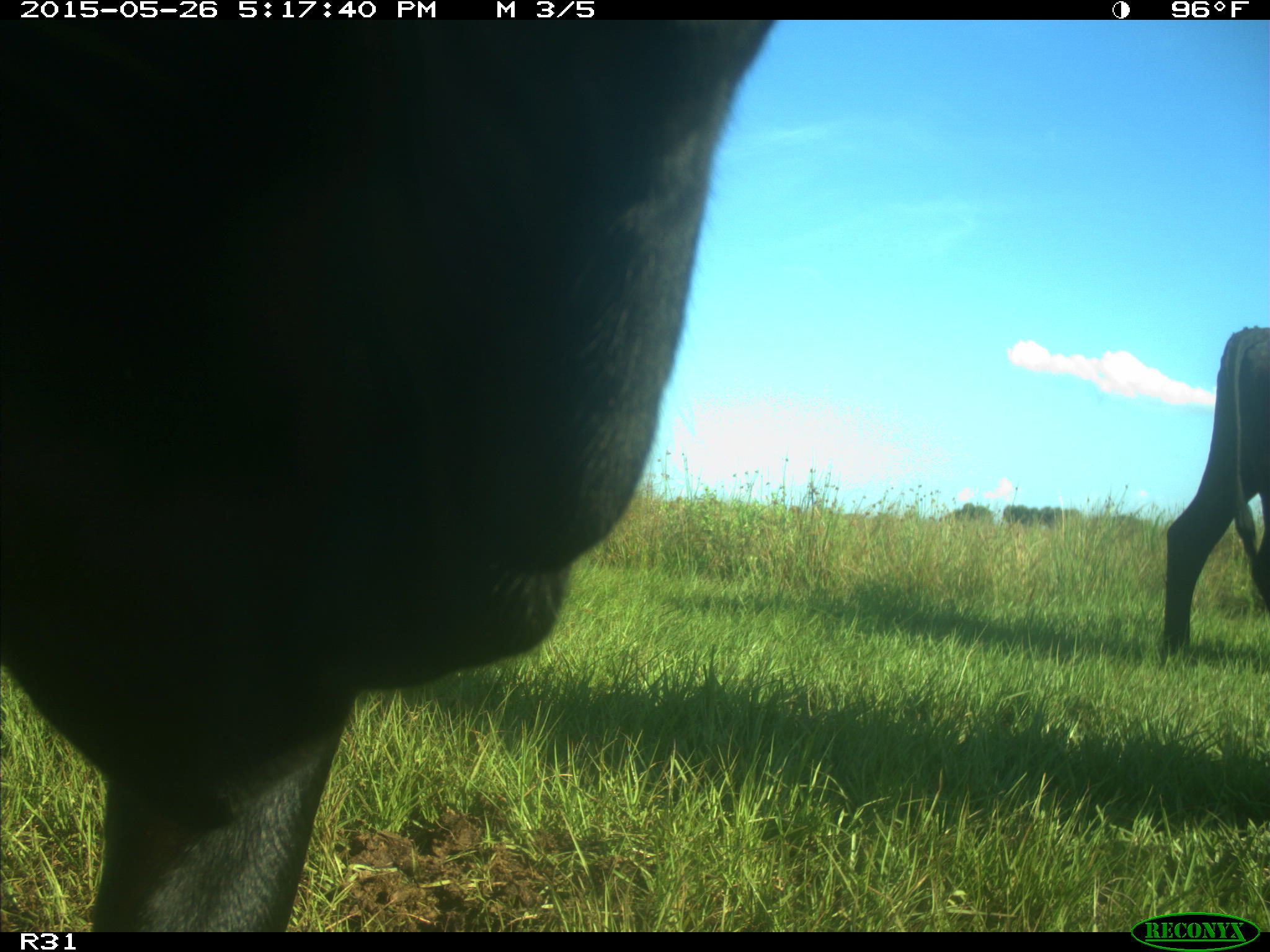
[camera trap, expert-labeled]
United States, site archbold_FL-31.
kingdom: Animalia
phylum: Chordata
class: Mammalia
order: Artiodactyla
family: Bovidae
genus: Bos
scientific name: Bos taurus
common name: domestic cow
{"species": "Bos taurus (domestic cow)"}